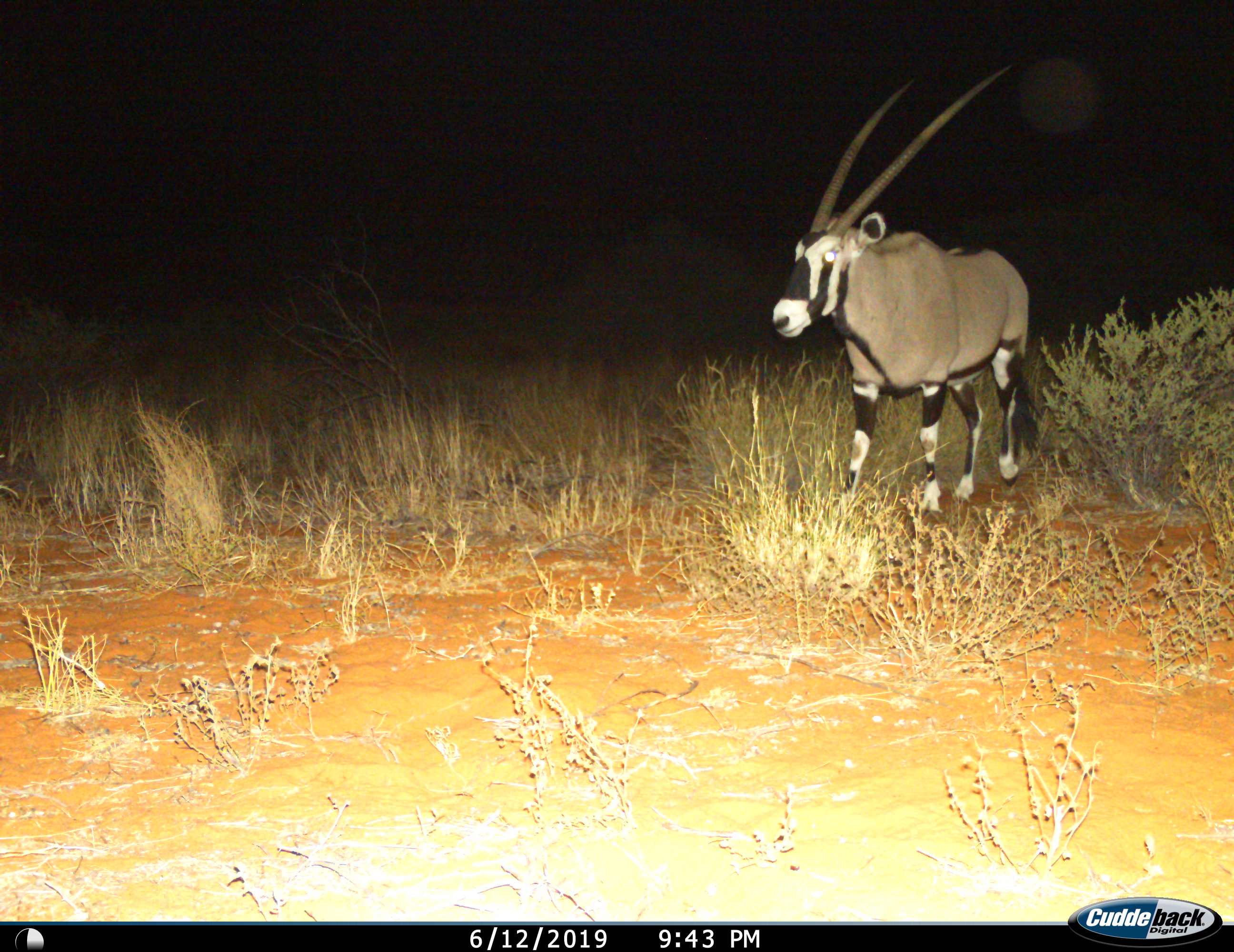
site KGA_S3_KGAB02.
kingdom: Animalia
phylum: Chordata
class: Mammalia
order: Artiodactyla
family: Bovidae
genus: Oryx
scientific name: Oryx gazella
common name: gemsbok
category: oryx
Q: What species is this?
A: Oryx (gemsbok) (Oryx gazella).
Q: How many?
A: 1.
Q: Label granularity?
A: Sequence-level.